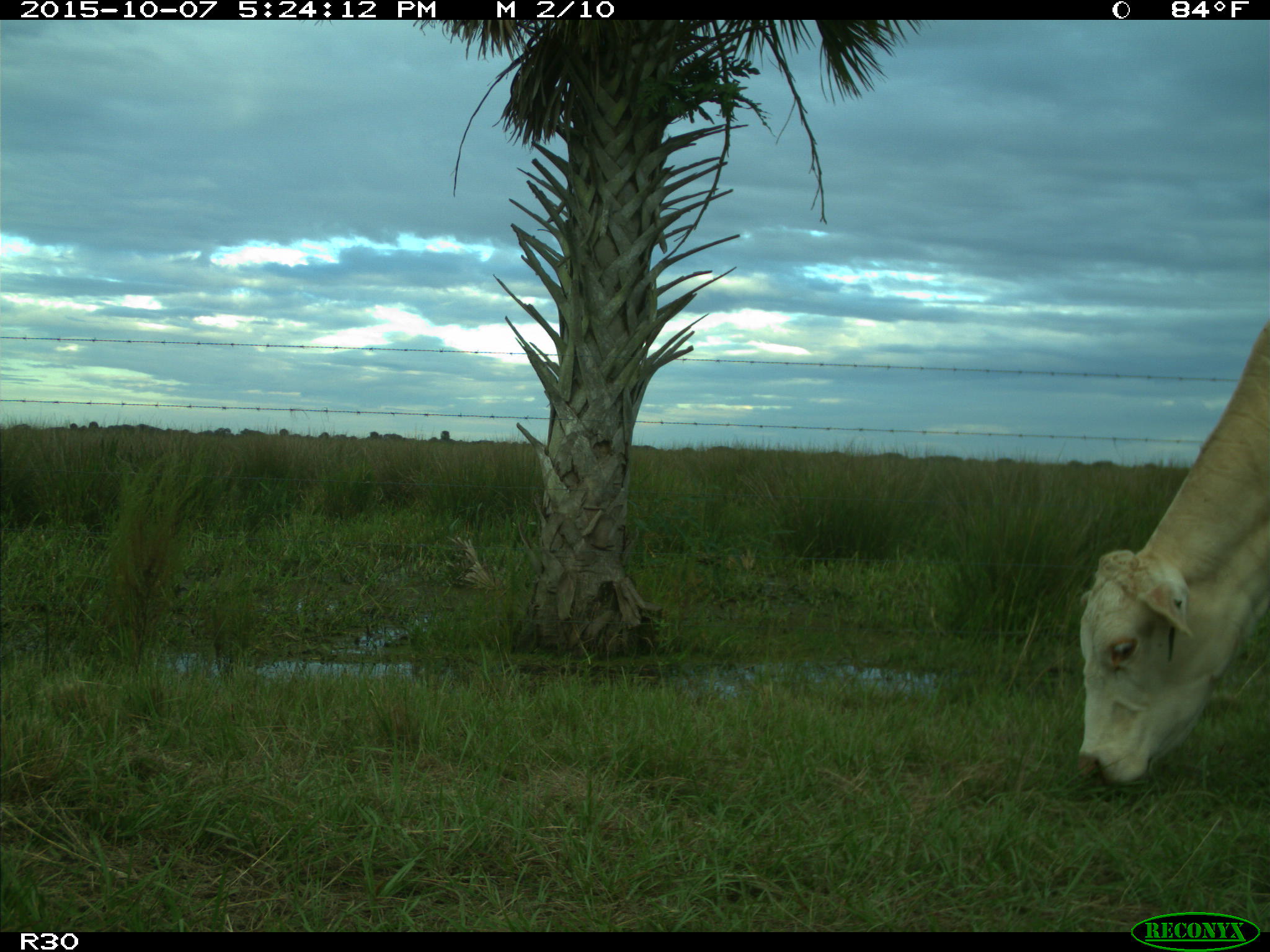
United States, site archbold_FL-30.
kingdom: Animalia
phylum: Chordata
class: Mammalia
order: Artiodactyla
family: Bovidae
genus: Bos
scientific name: Bos taurus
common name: domestic cow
Bos taurus (domestic cow).